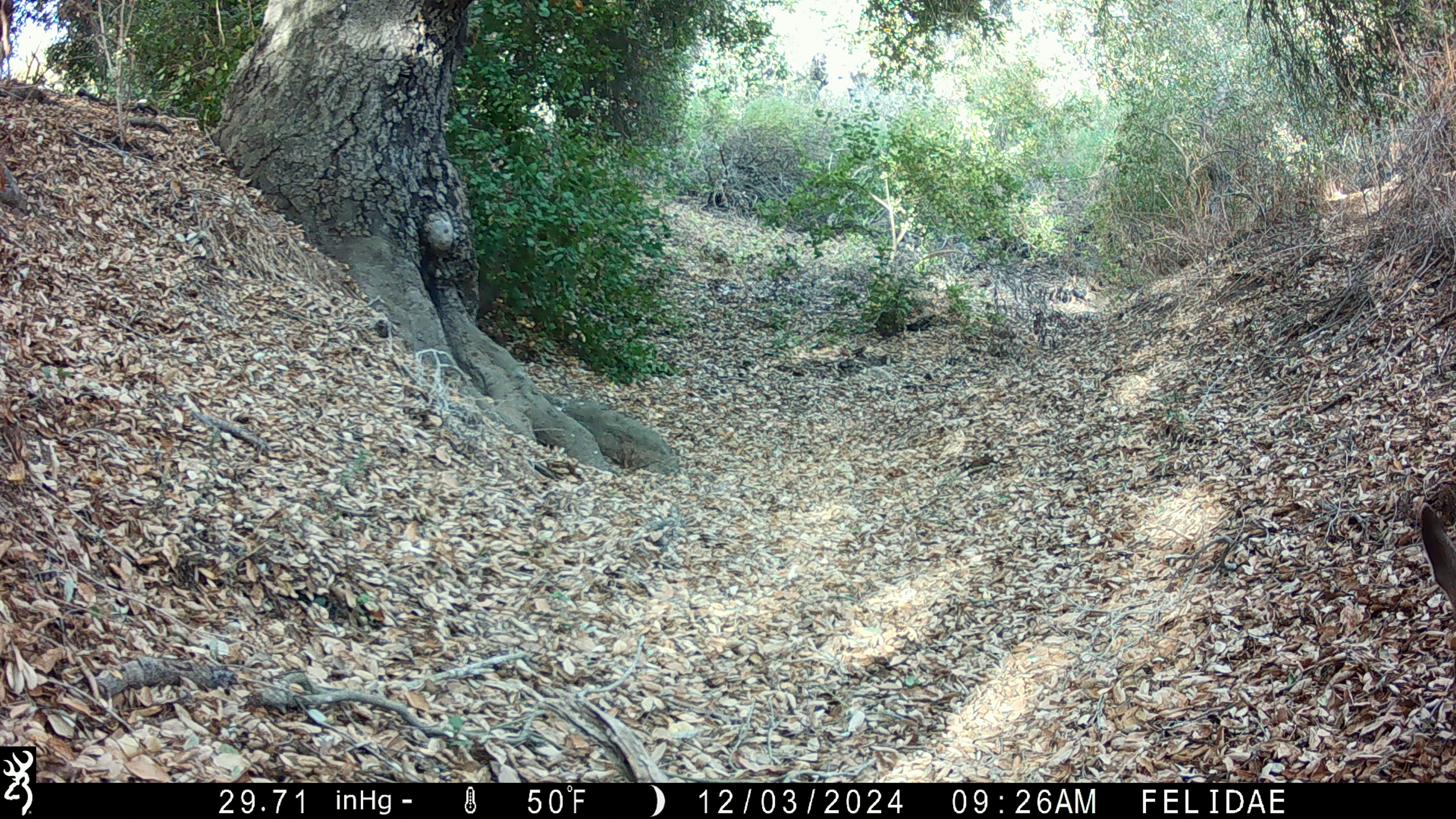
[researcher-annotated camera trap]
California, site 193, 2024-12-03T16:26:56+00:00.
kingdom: Animalia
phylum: Chordata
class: Mammalia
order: Artiodactyla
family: Cervidae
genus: Odocoileus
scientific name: Odocoileus hemionus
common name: mule deer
Mule deer (Odocoileus hemionus).